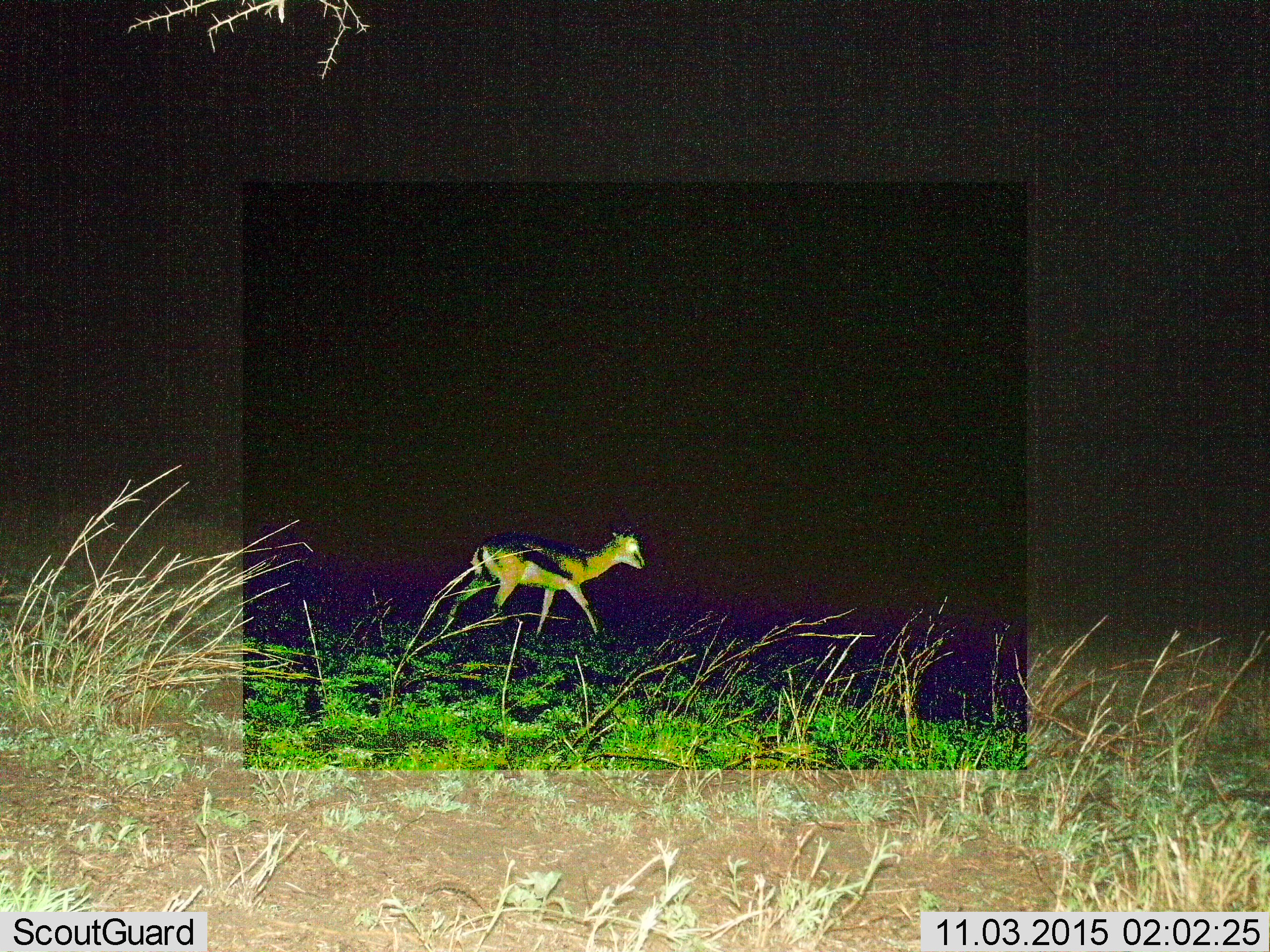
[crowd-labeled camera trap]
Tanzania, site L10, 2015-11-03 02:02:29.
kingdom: Animalia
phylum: Chordata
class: Mammalia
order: Artiodactyla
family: Bovidae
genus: Eudorcas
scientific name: Eudorcas thomsonii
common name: thomson's gazelle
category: gazellethomsons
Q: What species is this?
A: Gazellethomsons (thomson's gazelle) (Eudorcas thomsonii).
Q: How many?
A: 1.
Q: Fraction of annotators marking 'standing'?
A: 0%.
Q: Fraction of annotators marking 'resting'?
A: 0%.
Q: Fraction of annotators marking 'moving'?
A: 100%.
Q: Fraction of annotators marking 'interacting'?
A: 0%.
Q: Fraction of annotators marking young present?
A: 0%.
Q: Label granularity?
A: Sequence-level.